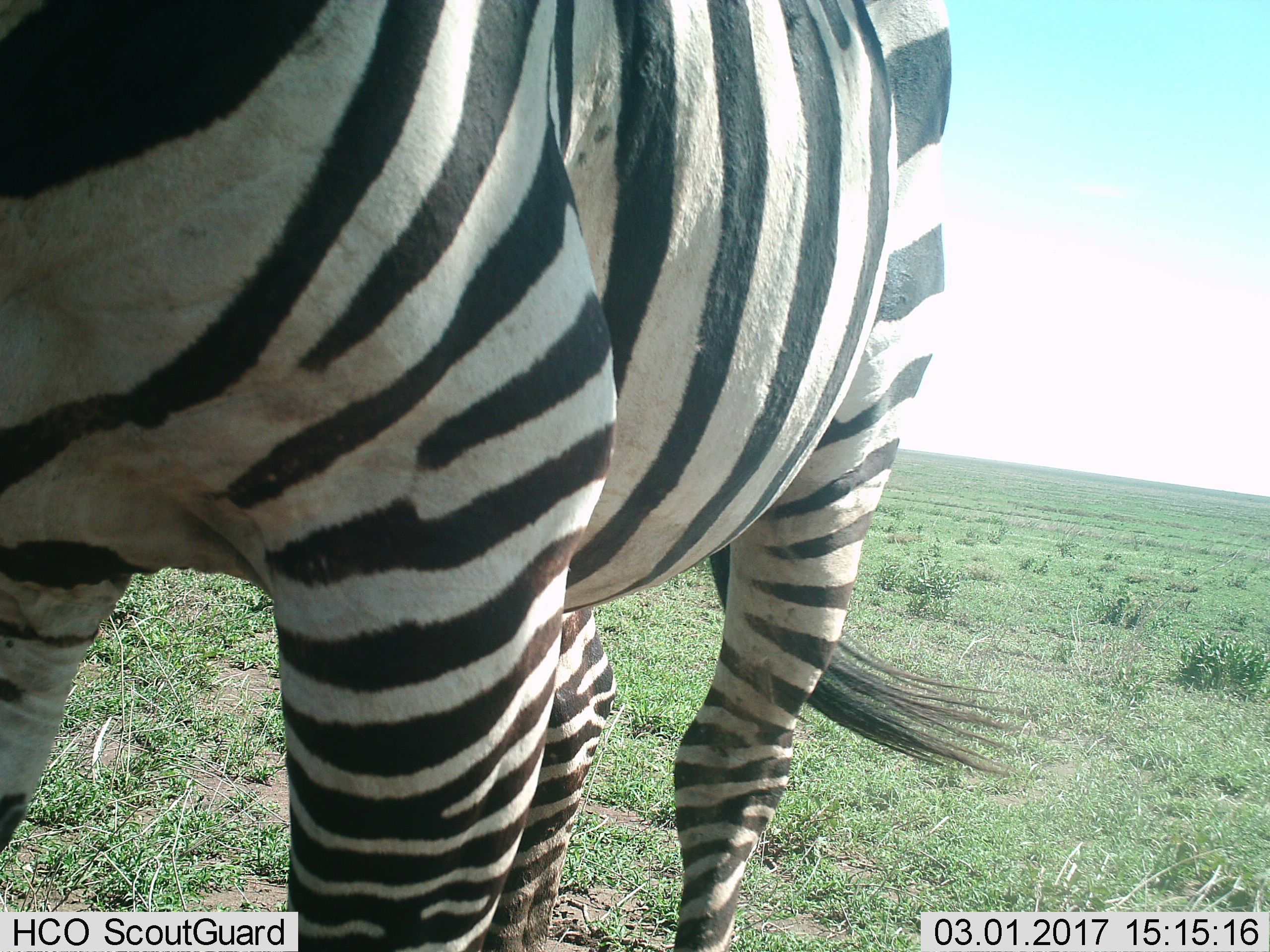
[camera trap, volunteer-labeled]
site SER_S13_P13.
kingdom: Animalia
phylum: Chordata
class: Mammalia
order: Perissodactyla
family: Equidae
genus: Equus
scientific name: Equus quagga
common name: plains zebra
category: zebraplains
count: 1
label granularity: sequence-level